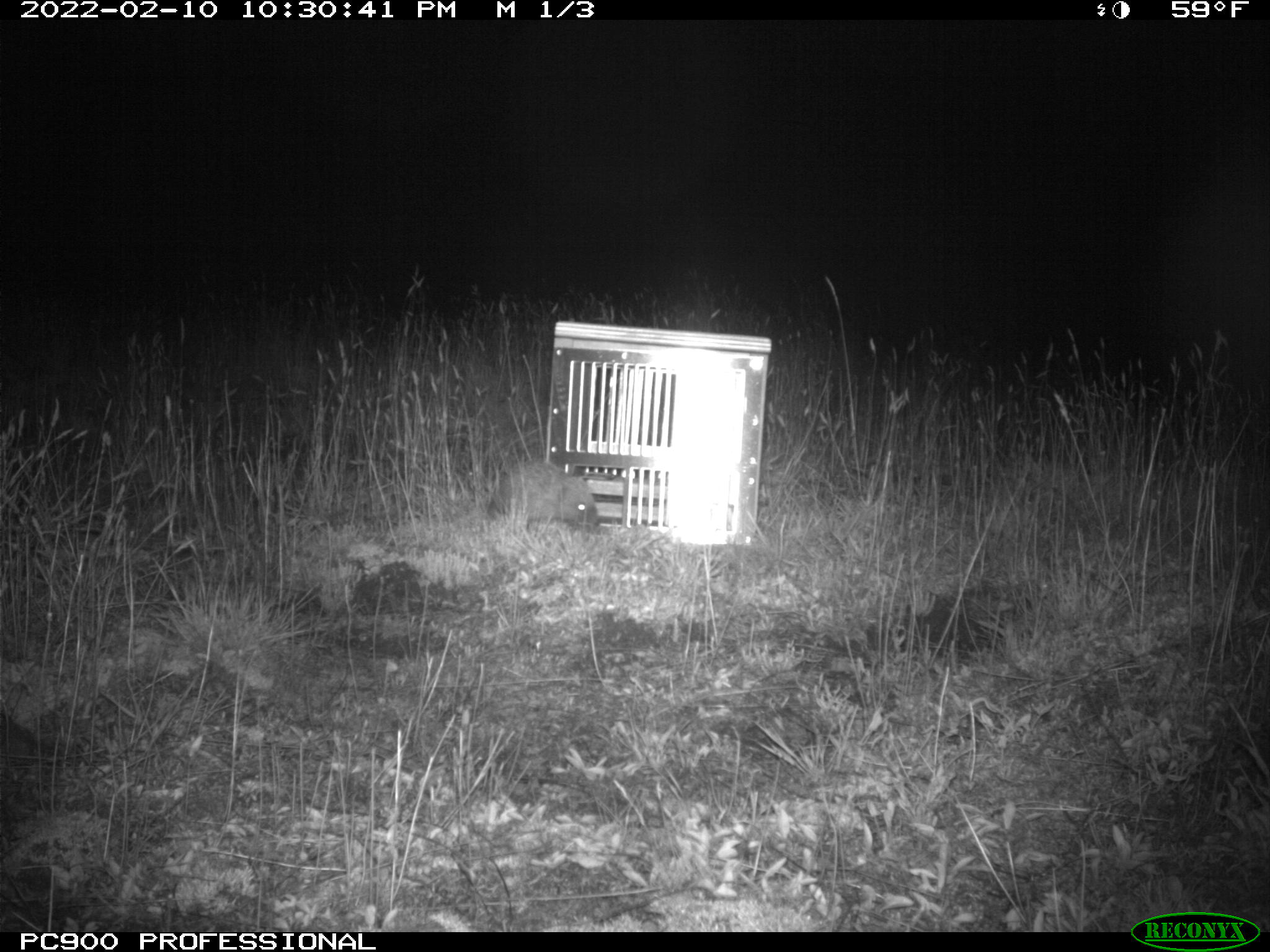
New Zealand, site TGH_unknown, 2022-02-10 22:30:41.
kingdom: Animalia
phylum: Chordata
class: Mammalia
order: Eulipotyphla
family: Erinaceidae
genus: Erinaceus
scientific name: Erinaceus europaeus europaeus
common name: european hedgehog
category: hedgehog